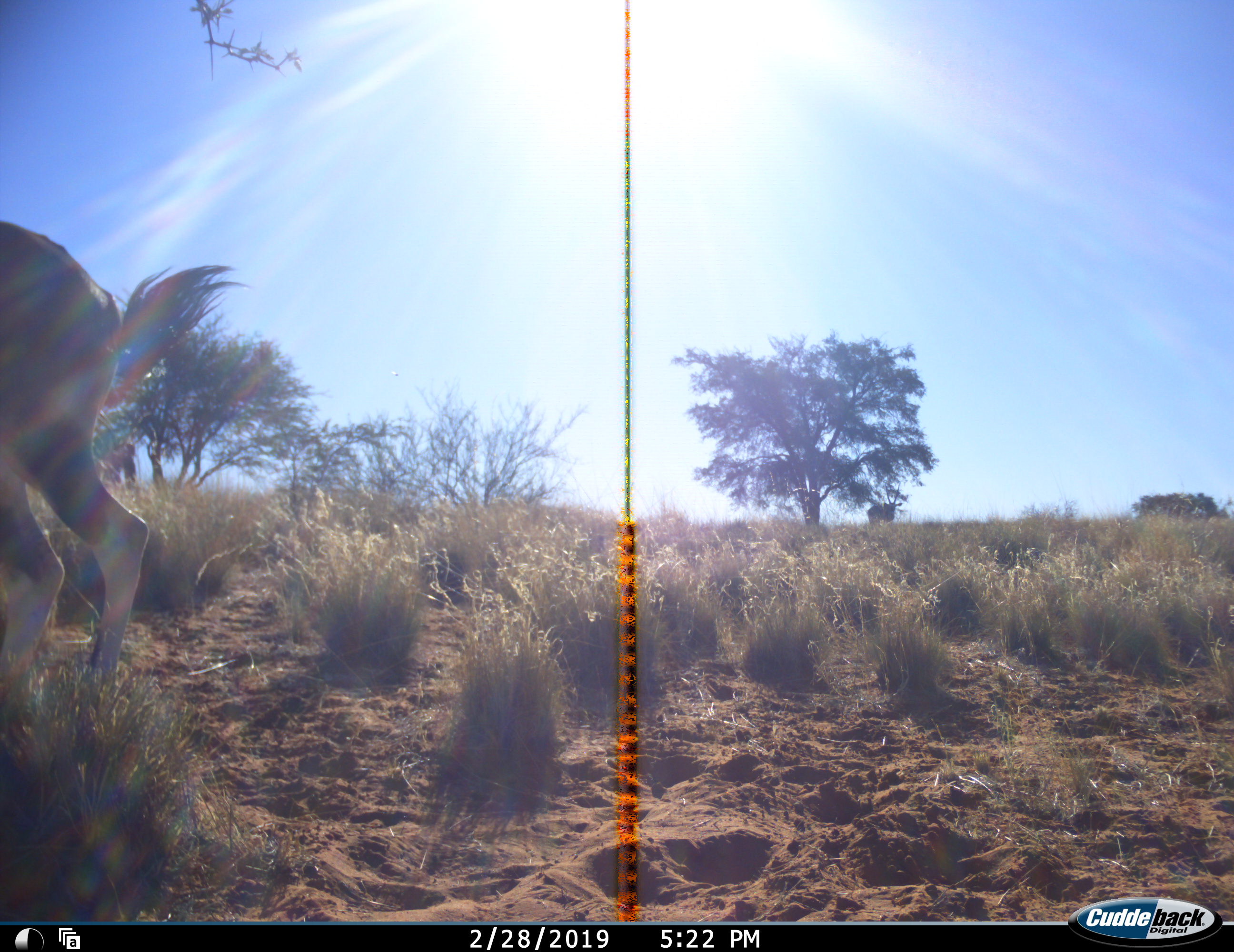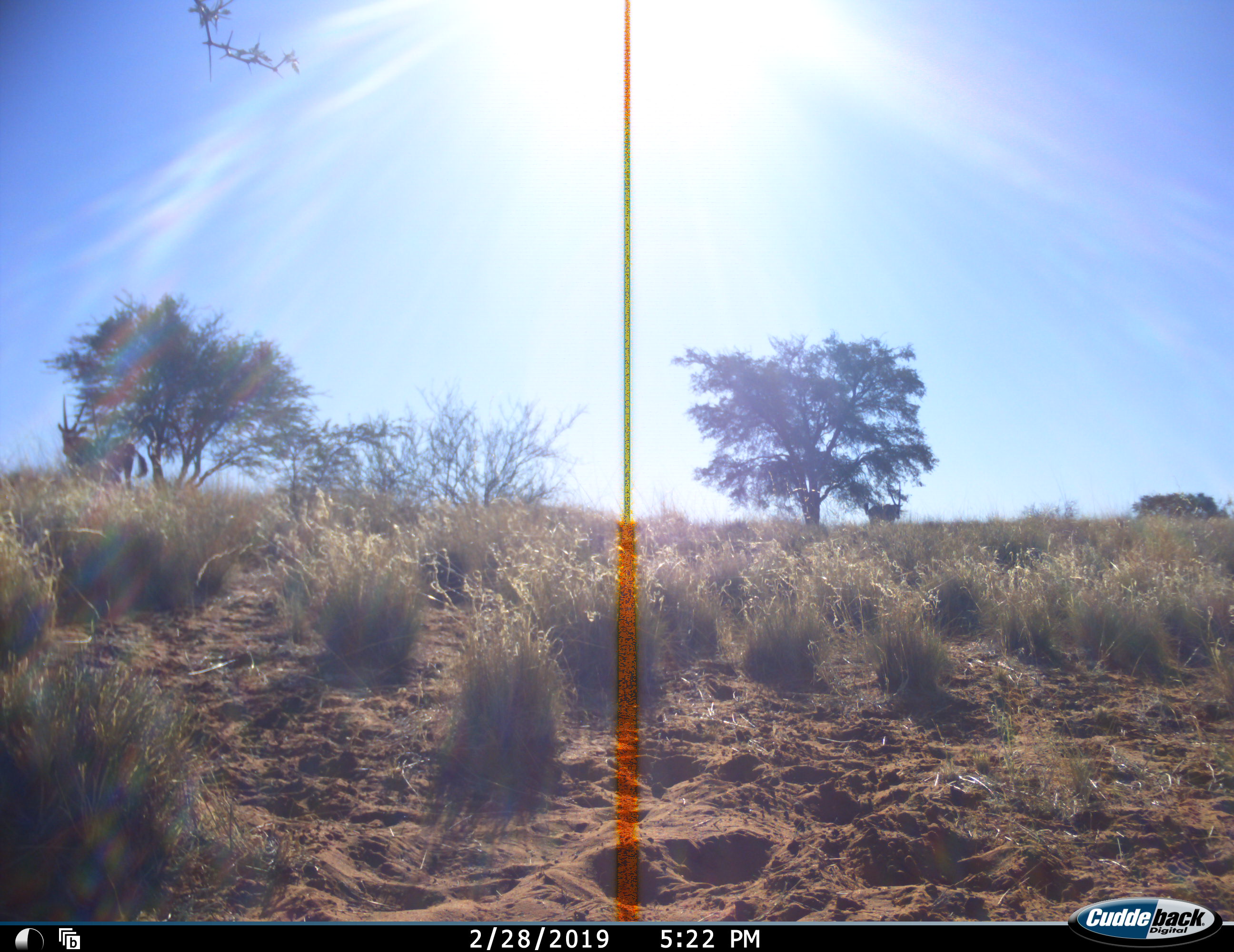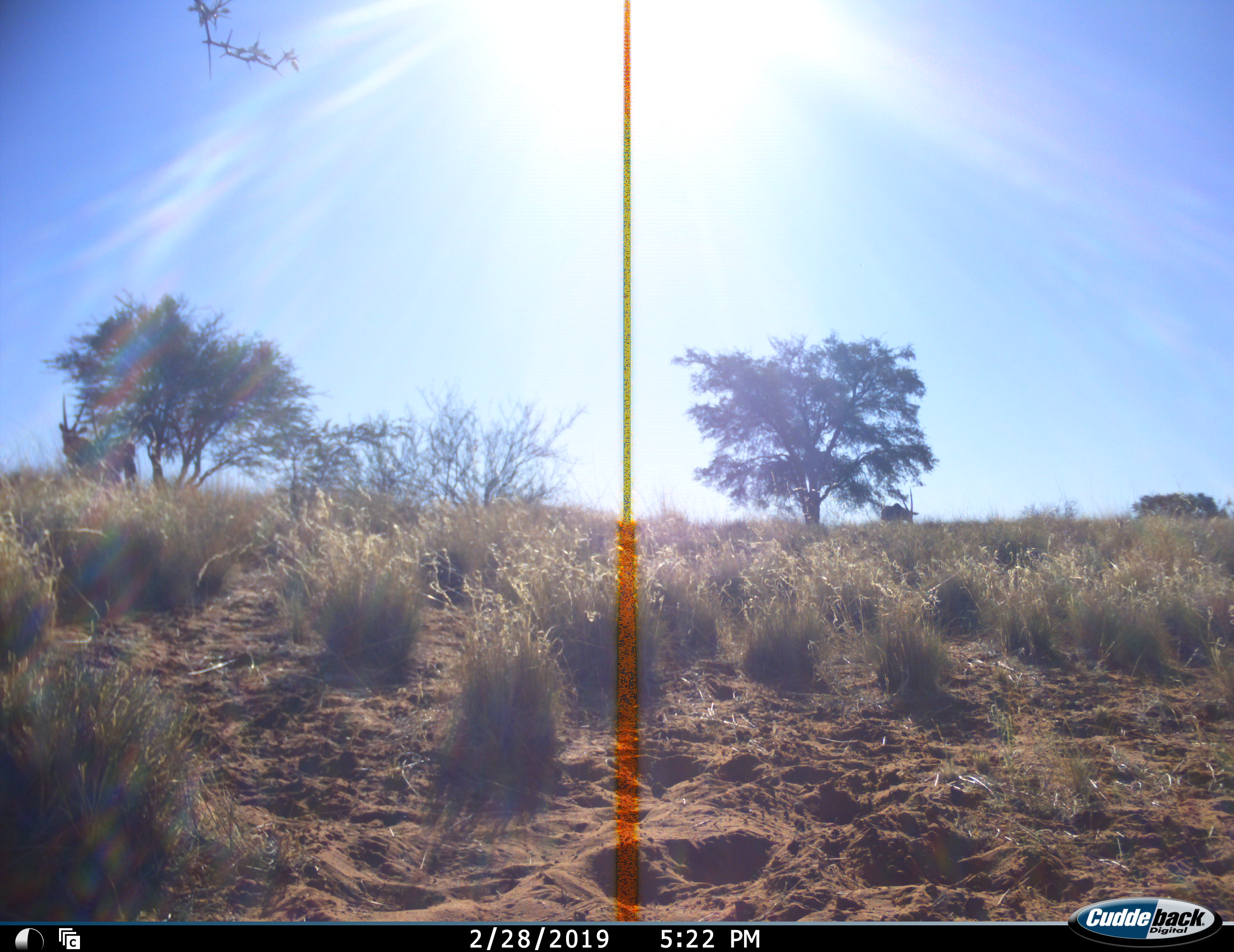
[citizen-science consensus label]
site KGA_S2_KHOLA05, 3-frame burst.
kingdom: Animalia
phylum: Chordata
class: Mammalia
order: Artiodactyla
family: Bovidae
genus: Oryx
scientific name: Oryx gazella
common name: gemsbok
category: oryx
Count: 3.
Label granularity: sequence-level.